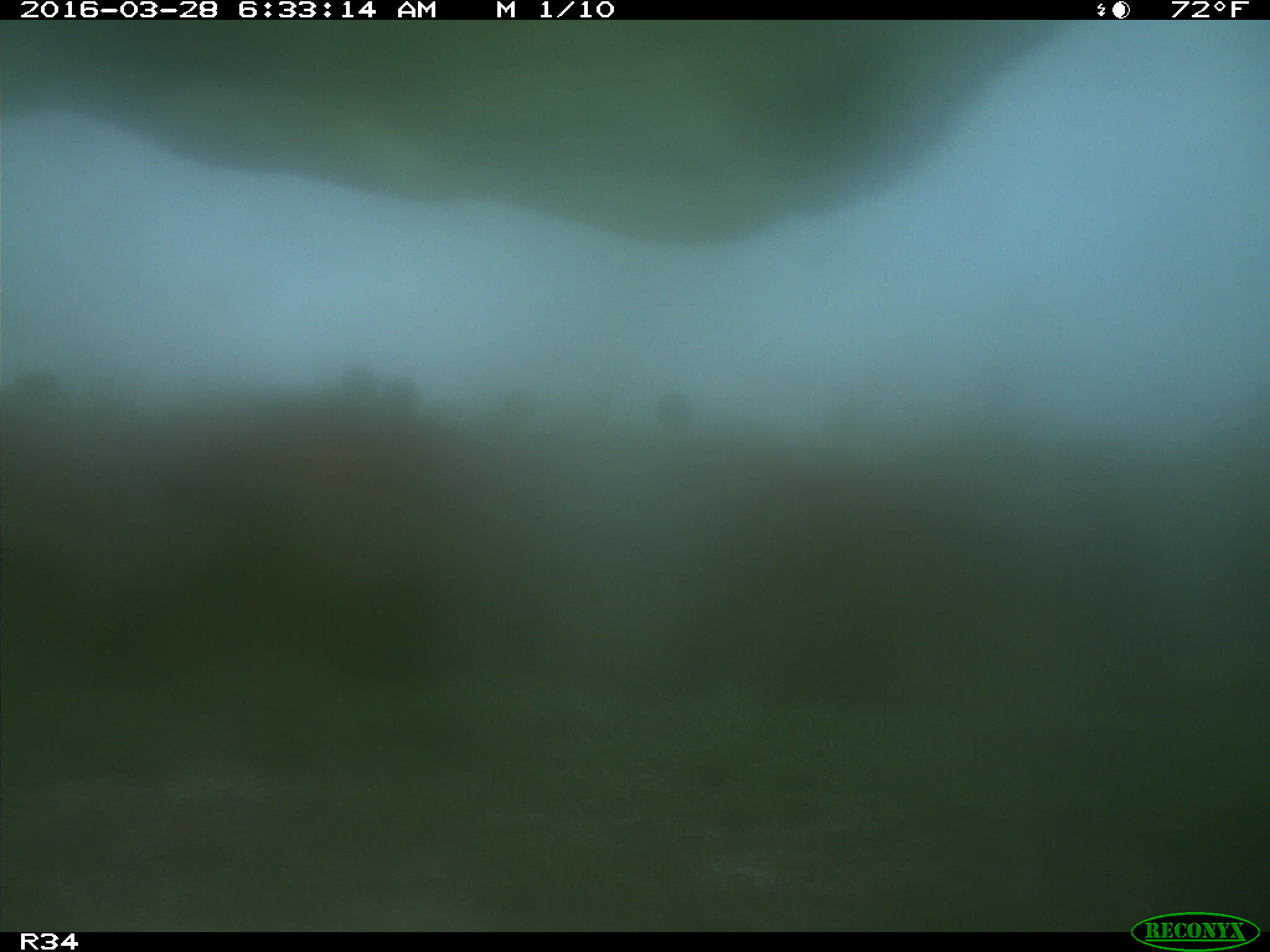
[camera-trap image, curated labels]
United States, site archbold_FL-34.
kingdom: Animalia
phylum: Chordata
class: Mammalia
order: Artiodactyla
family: Bovidae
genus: Bos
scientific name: Bos taurus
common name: domestic cow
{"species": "Bos taurus (domestic cow)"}